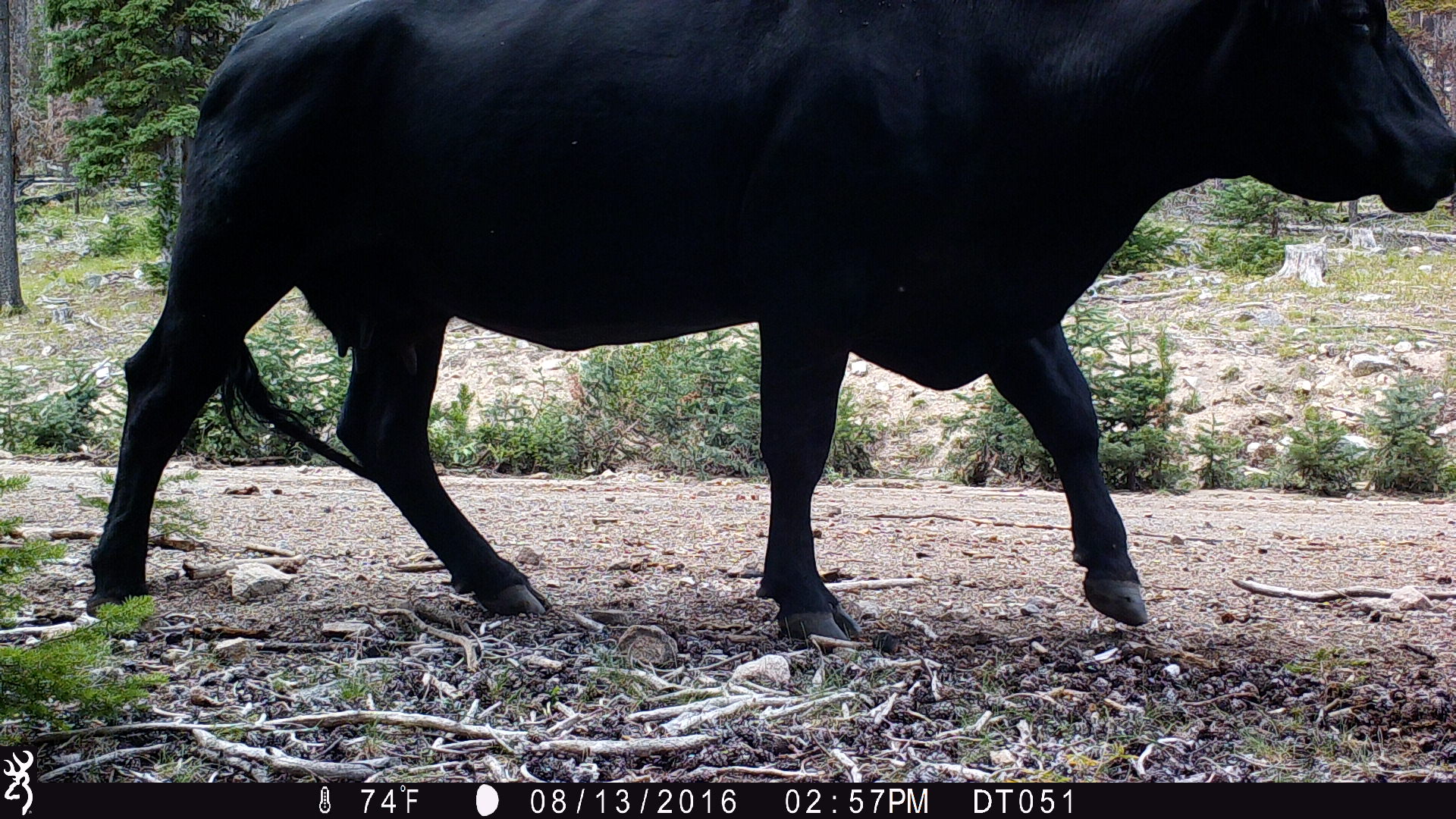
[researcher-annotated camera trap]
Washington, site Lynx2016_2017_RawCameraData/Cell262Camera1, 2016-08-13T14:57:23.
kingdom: Animalia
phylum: Chordata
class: Mammalia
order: Artiodactyla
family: Bovidae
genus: Bos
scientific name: Bos taurus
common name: domestic cattle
Domestic cattle (Bos taurus). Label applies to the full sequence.